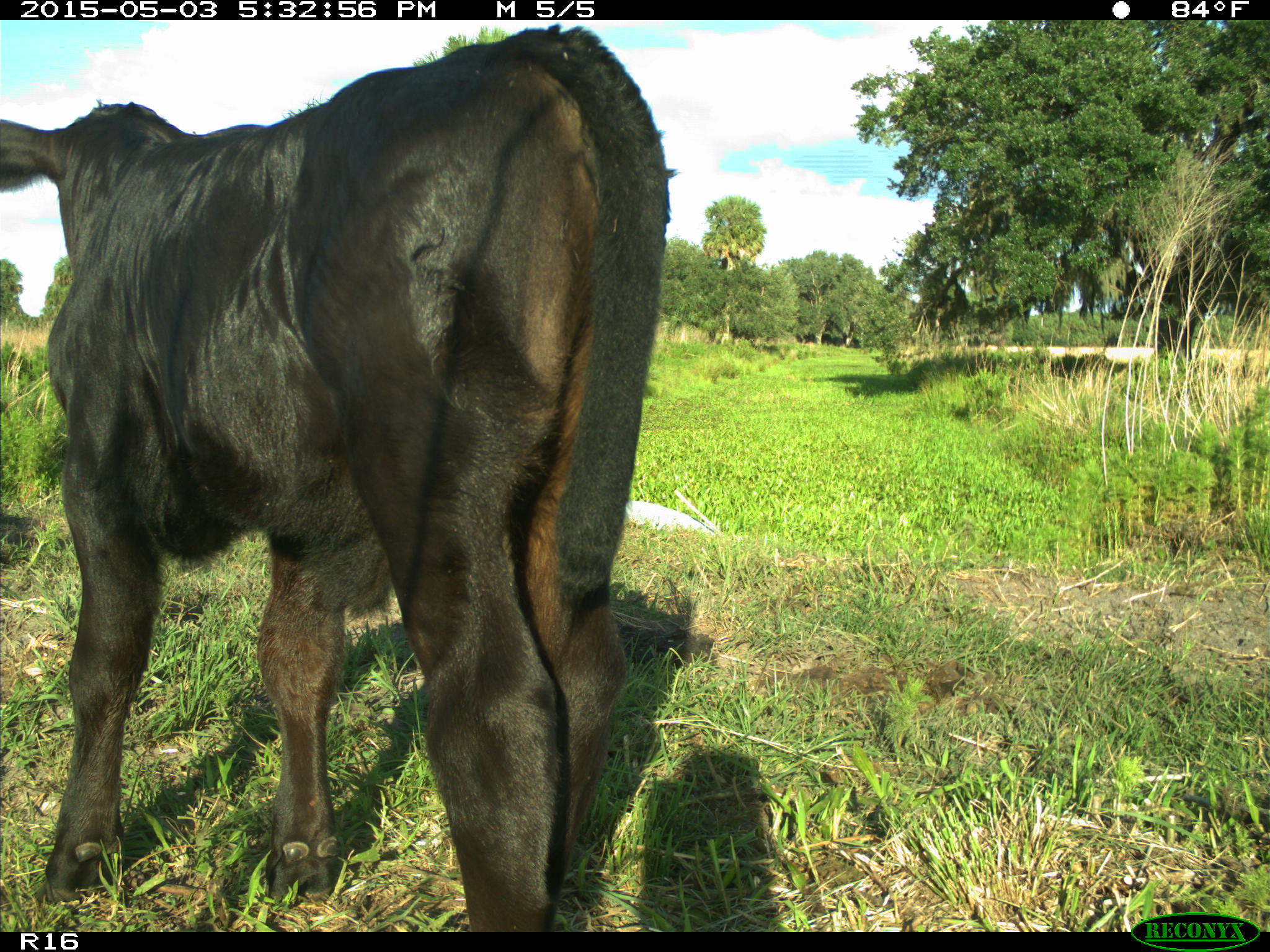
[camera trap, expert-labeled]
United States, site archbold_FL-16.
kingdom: Animalia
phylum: Chordata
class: Mammalia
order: Artiodactyla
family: Bovidae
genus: Bos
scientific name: Bos taurus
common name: domestic cow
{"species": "Bos taurus (domestic cow)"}